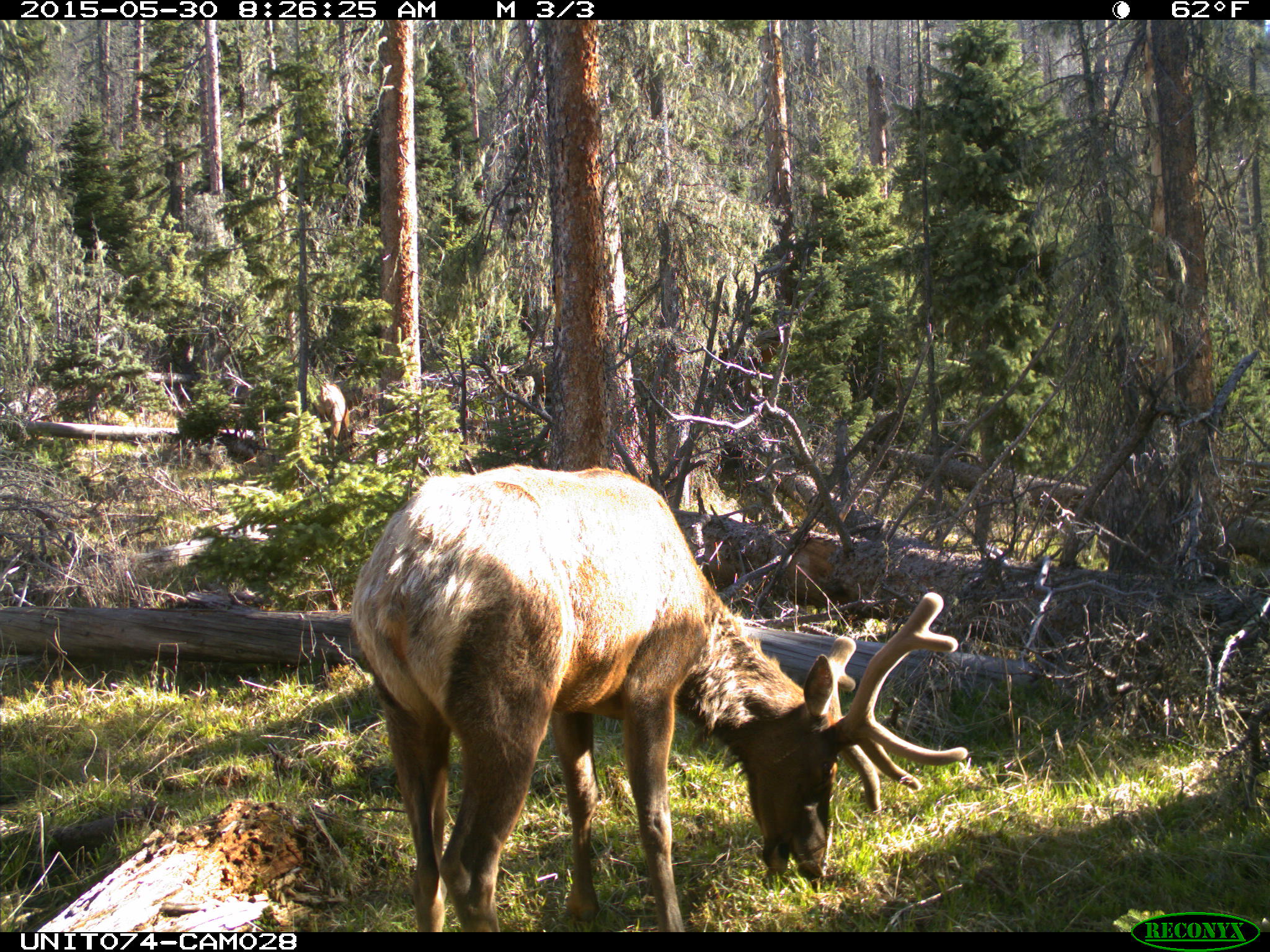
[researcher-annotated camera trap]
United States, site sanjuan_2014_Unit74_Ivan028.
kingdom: Animalia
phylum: Chordata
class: Mammalia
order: Artiodactyla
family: Cervidae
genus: Cervus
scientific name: Cervus elaphus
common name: red deer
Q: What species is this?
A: Cervus elaphus (red deer).